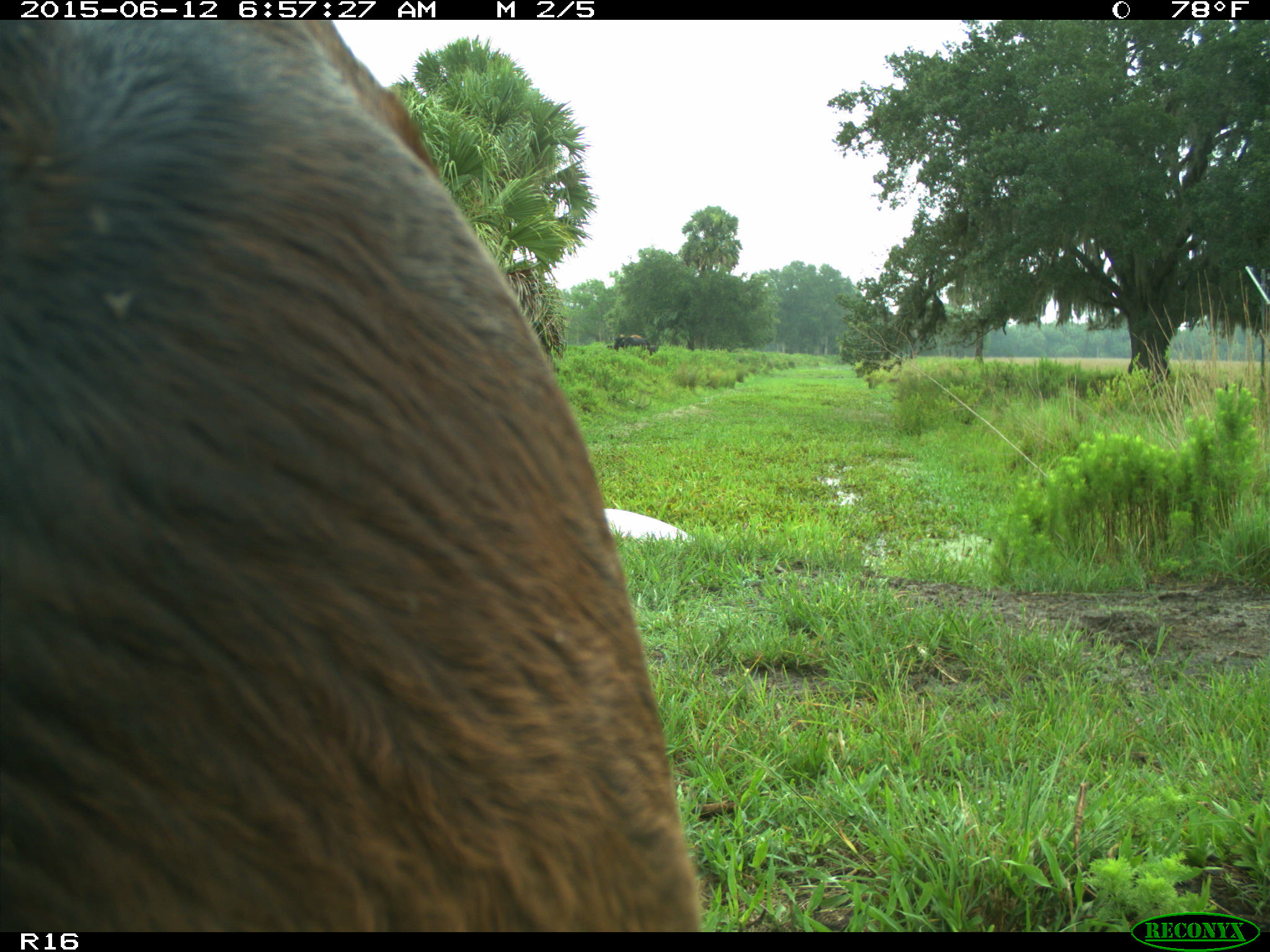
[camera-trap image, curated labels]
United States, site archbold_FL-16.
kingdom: Animalia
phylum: Chordata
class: Mammalia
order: Artiodactyla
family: Bovidae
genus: Bos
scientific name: Bos taurus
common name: domestic cow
Bos taurus (domestic cow).